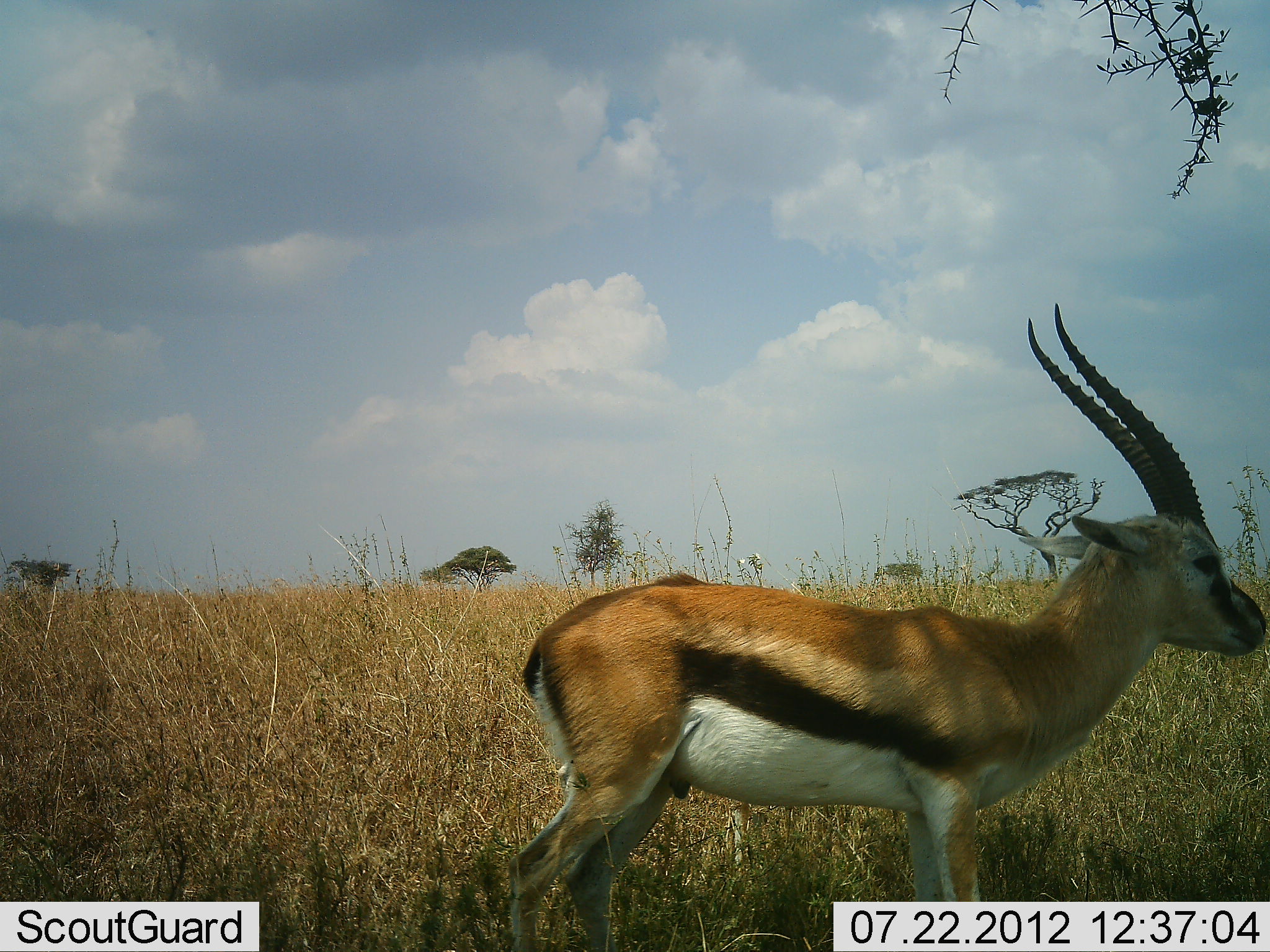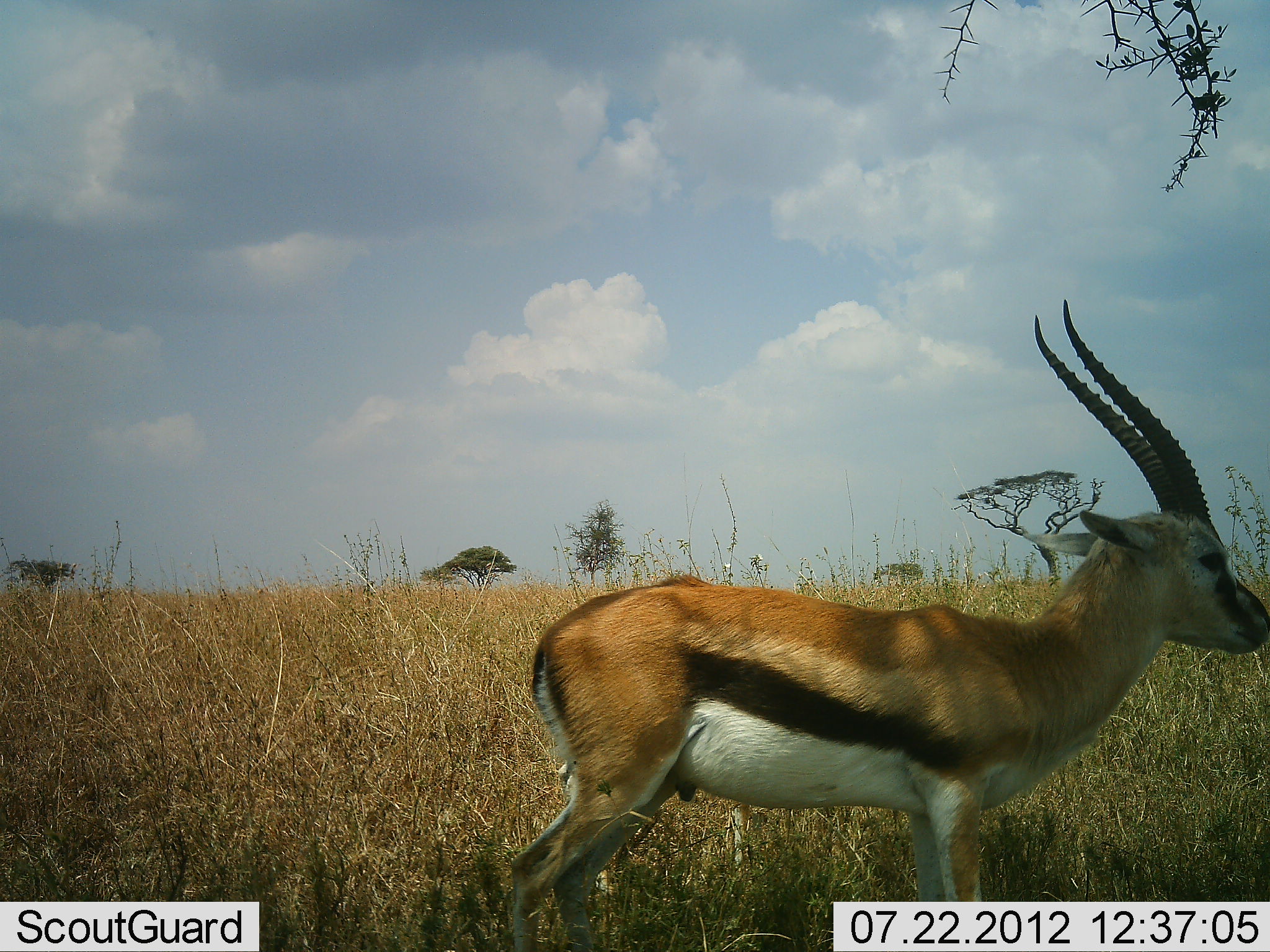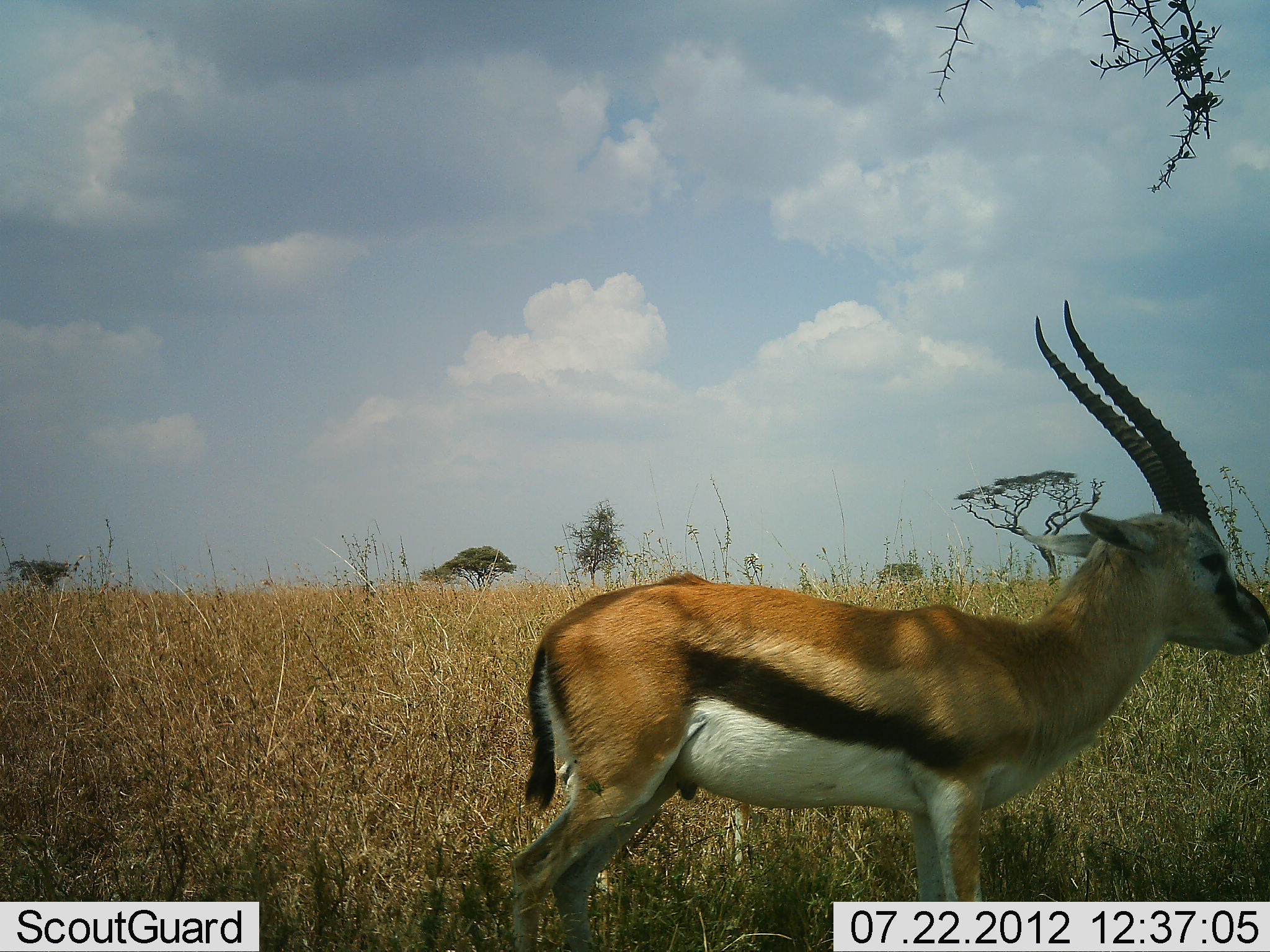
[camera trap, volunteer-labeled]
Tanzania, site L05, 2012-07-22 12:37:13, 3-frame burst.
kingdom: Animalia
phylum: Chordata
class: Mammalia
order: Artiodactyla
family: Bovidae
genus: Eudorcas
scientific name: Eudorcas thomsonii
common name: thomson's gazelle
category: gazellethomsons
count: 1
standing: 100%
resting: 0%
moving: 0%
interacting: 0%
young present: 0%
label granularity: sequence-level